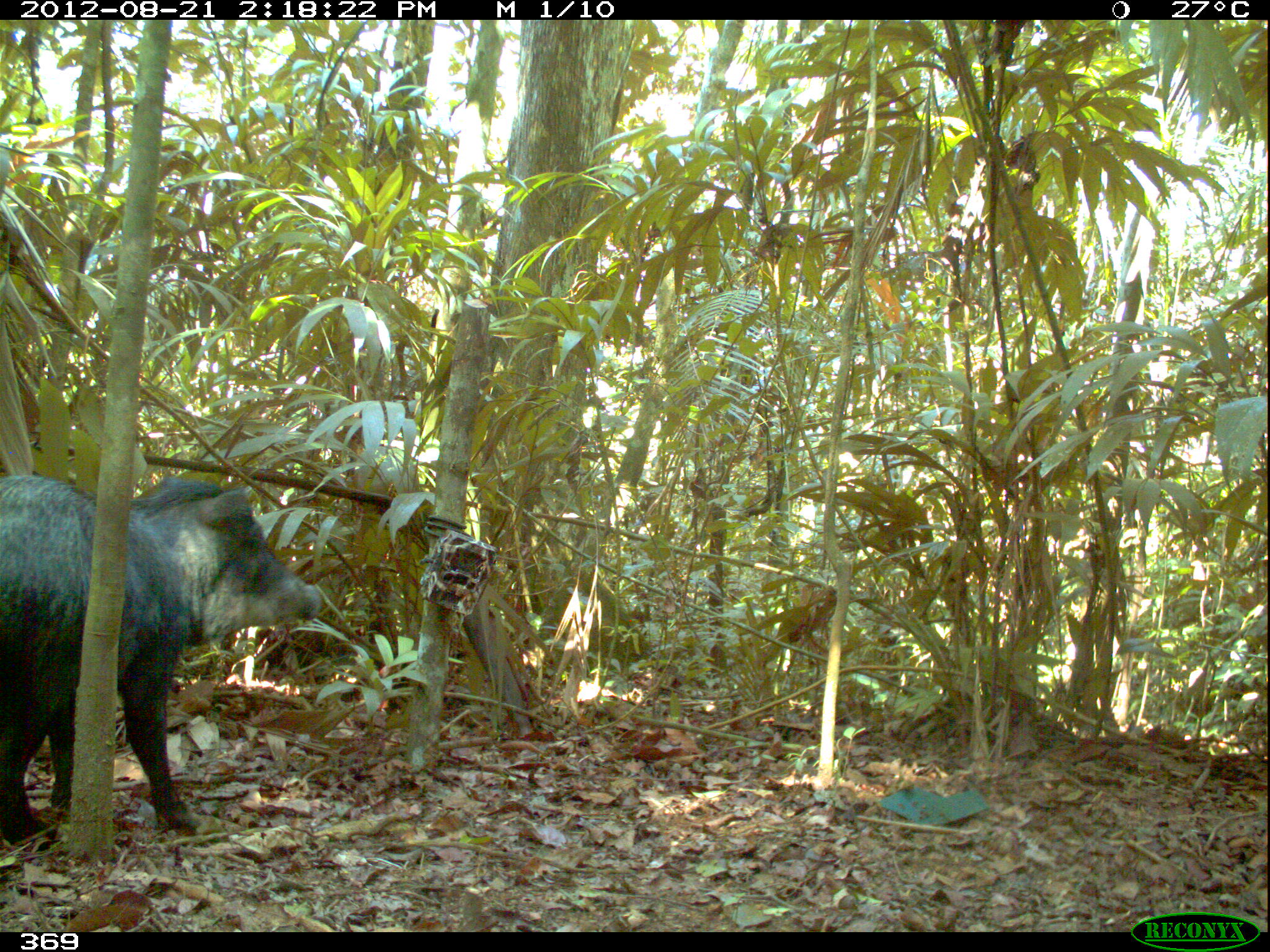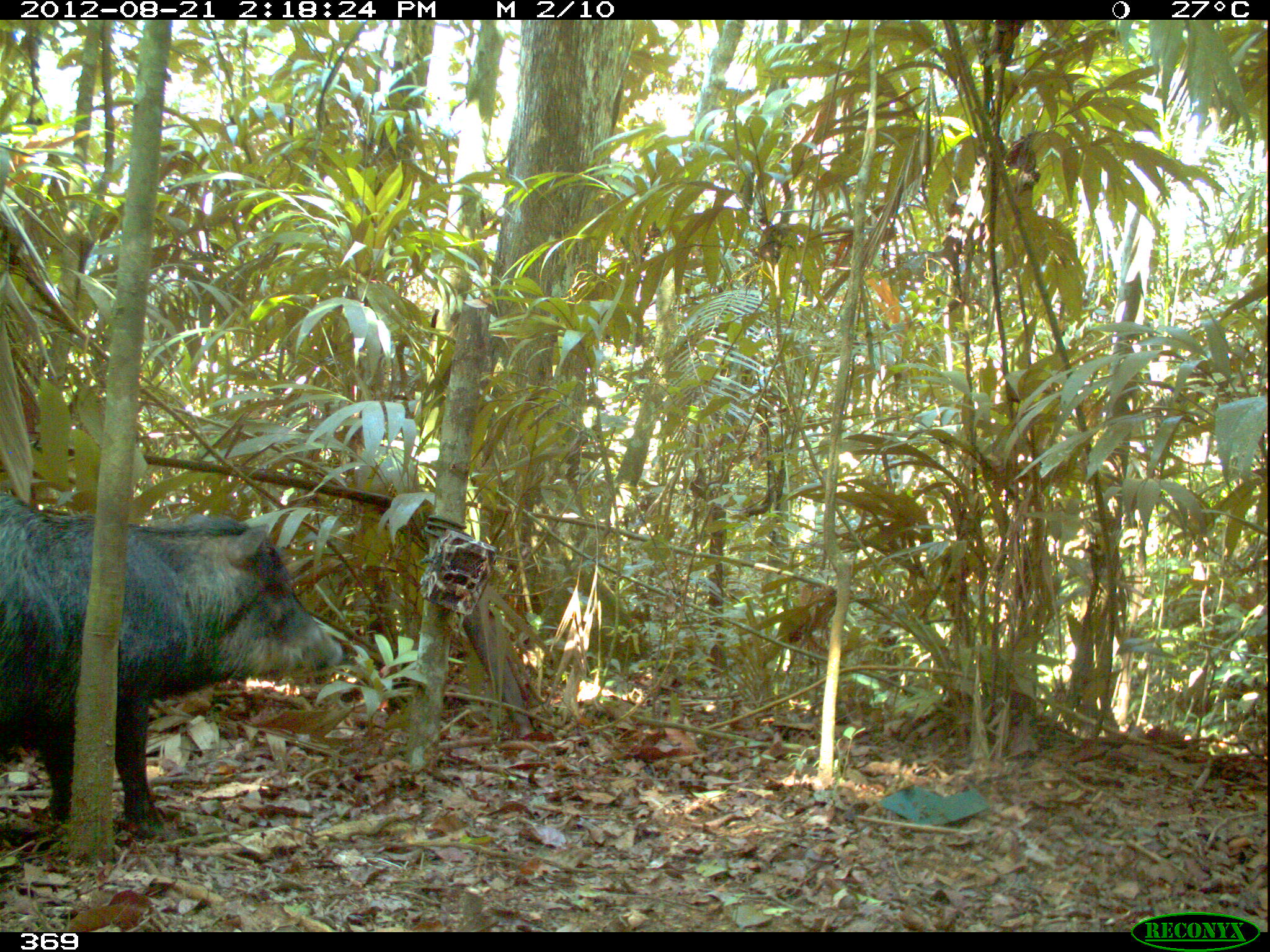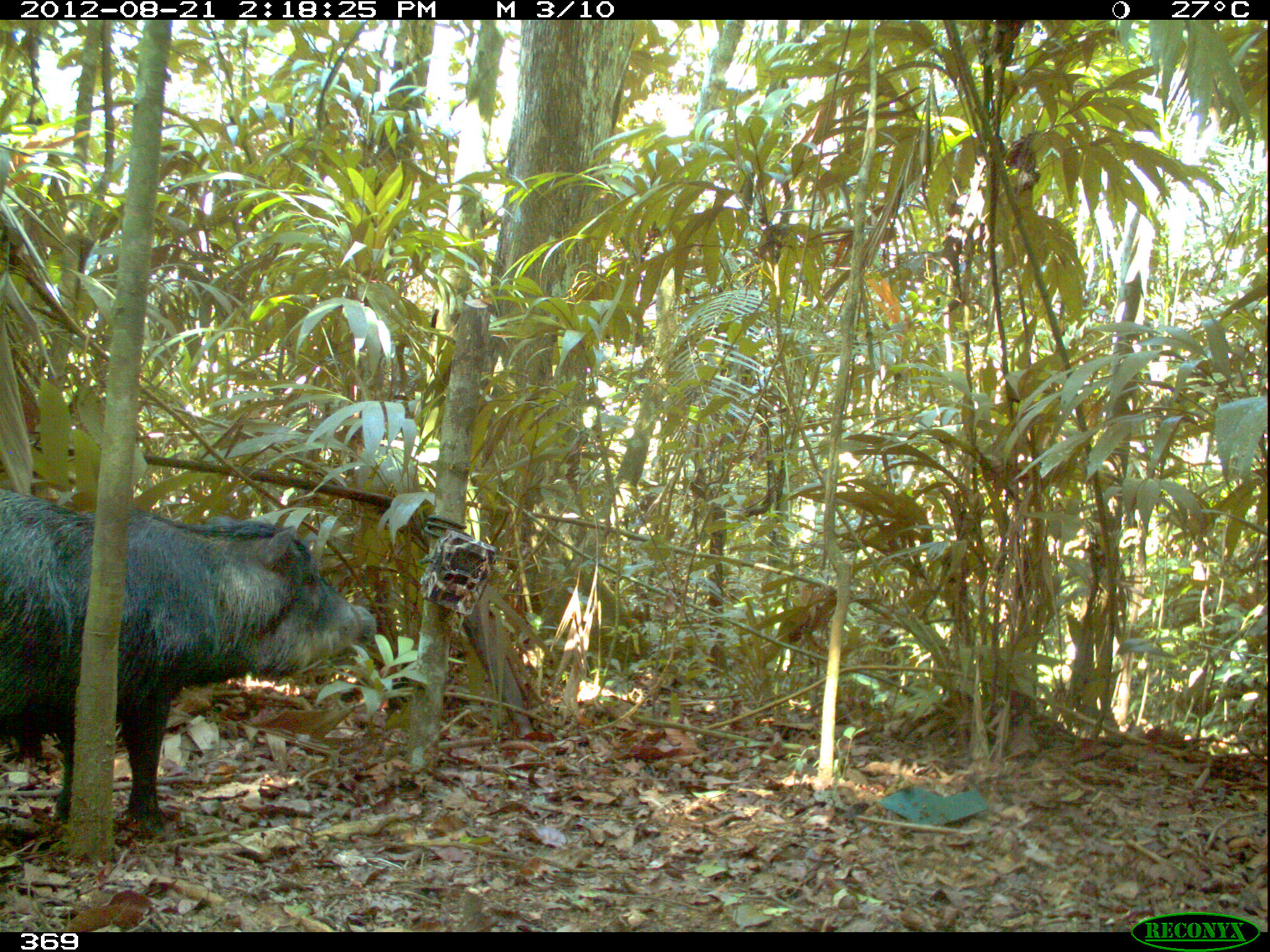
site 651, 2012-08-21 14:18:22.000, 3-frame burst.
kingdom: Animalia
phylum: Chordata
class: Mammalia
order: Artiodactyla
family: Tayassuidae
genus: Tayassu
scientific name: Tayassu pecari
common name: white-lipped peccary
Tayassu pecari (white-lipped peccary).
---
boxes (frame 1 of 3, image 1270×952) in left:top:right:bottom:
tayassu pecari: 0:474:322:845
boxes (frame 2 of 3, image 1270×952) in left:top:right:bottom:
tayassu pecari: 0:491:344:843